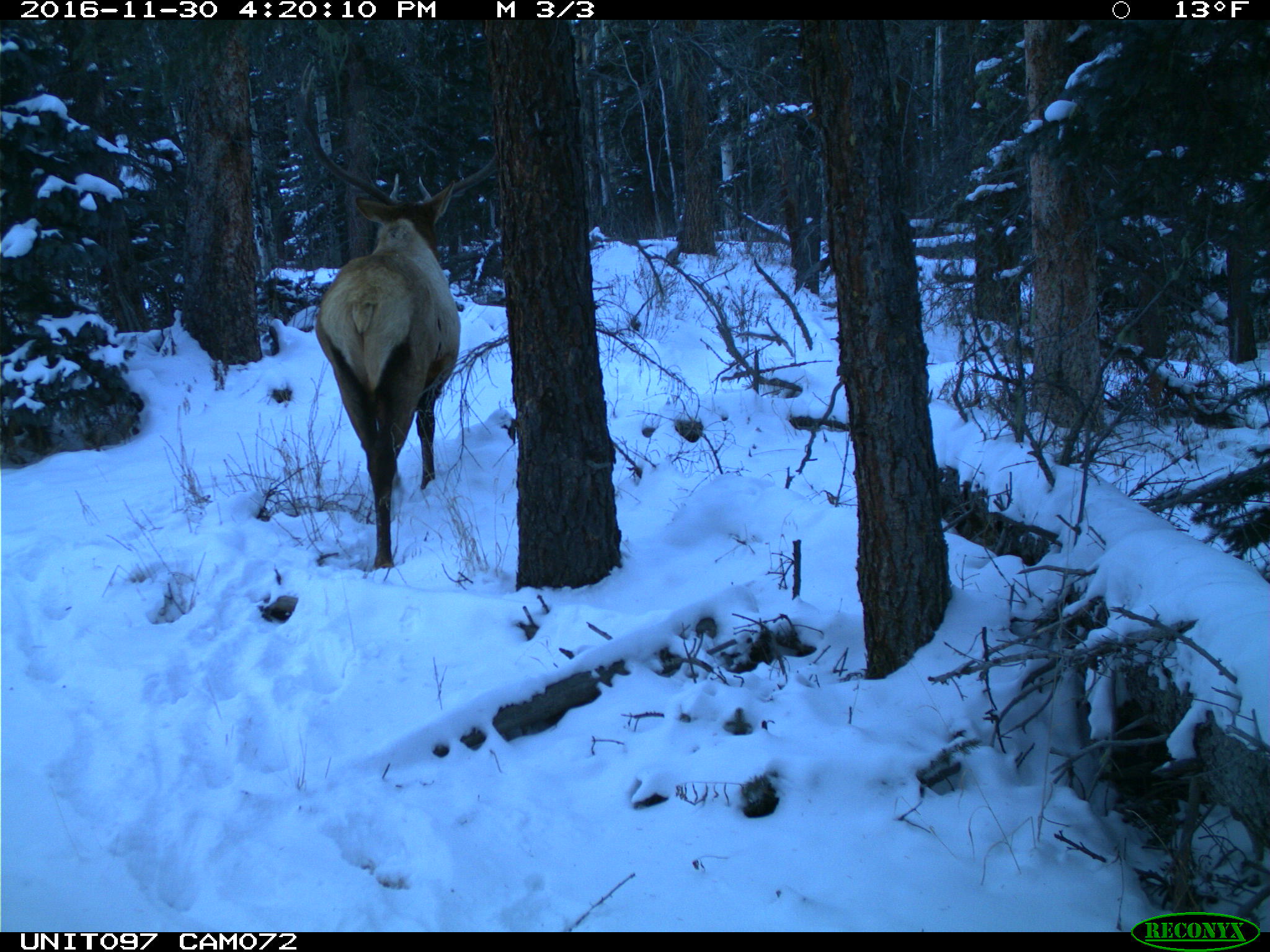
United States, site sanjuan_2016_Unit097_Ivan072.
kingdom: Animalia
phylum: Chordata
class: Mammalia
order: Artiodactyla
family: Cervidae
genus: Cervus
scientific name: Cervus elaphus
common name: red deer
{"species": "Cervus elaphus (red deer)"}